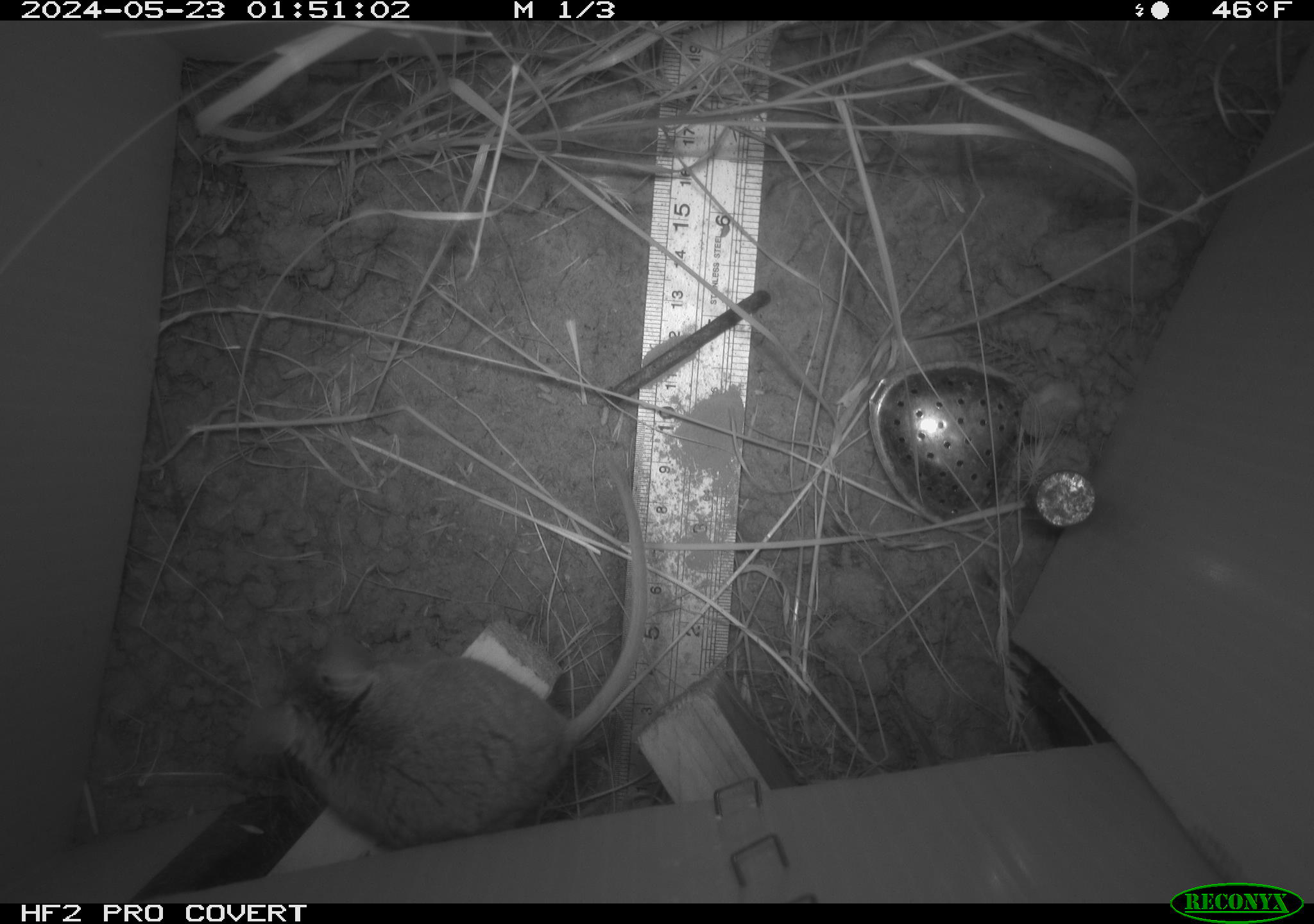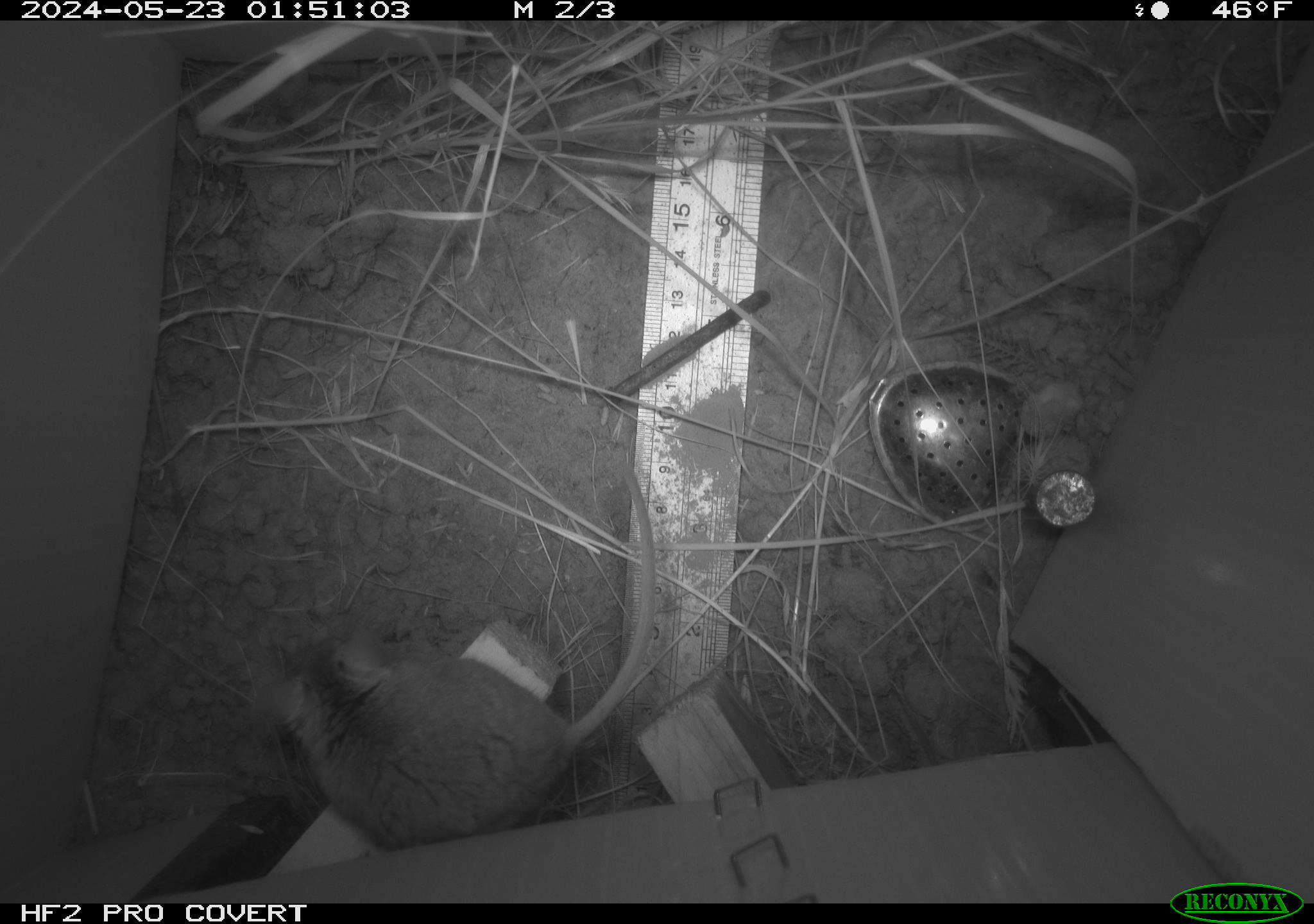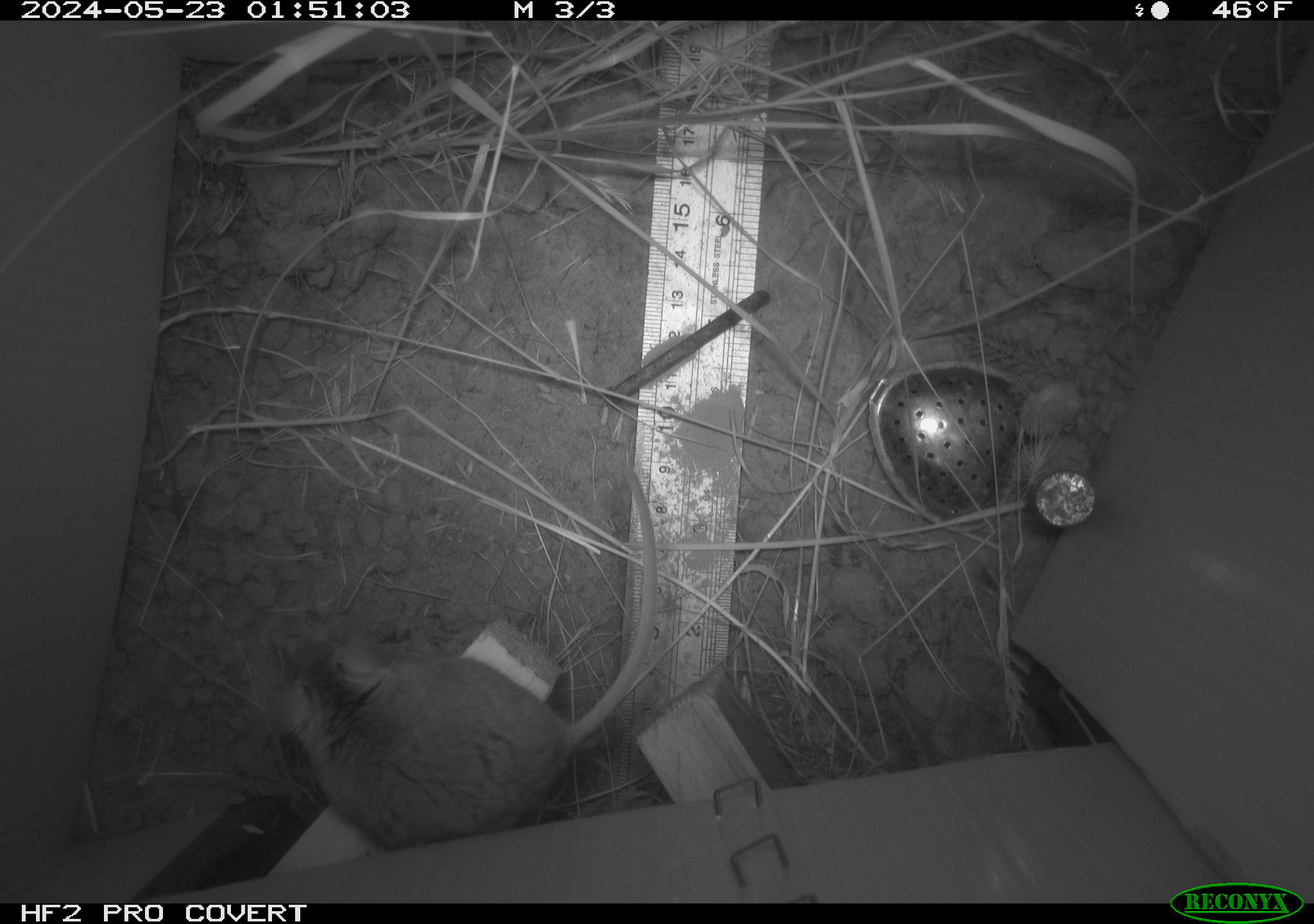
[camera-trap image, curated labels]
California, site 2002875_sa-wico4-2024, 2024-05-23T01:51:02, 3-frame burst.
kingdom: Animalia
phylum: Chordata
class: Mammalia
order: Rodentia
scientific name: Rodentia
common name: rodent